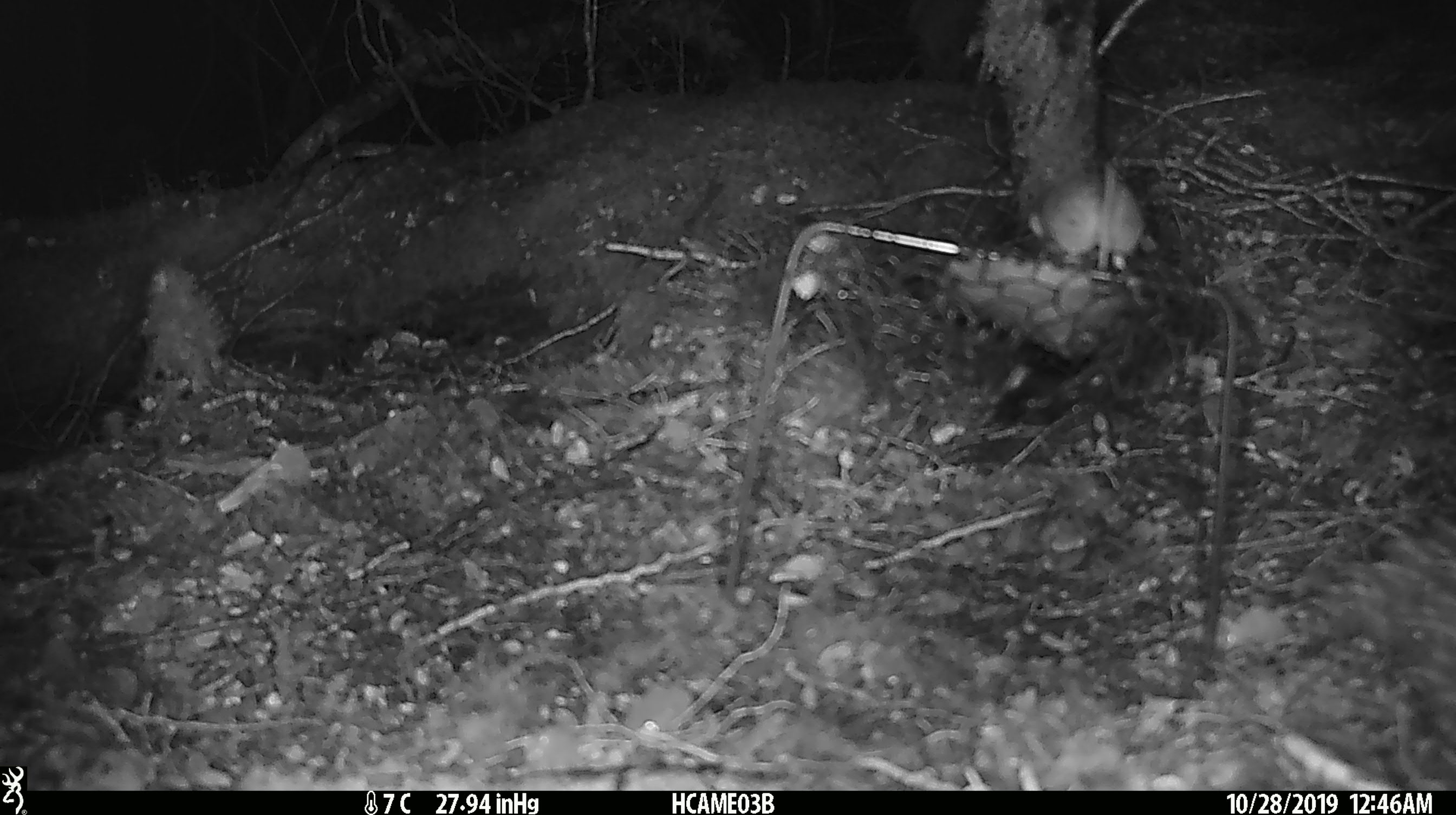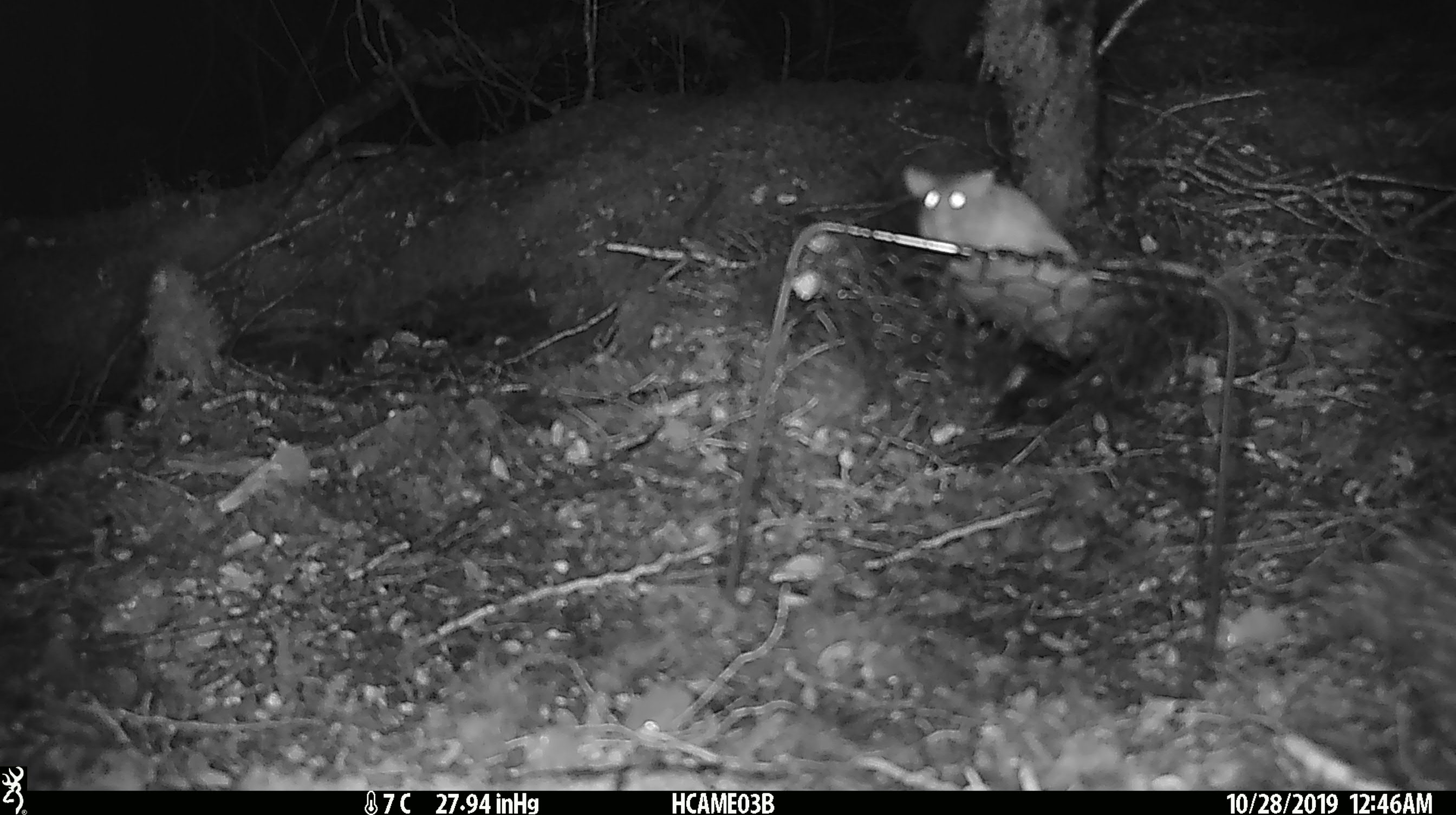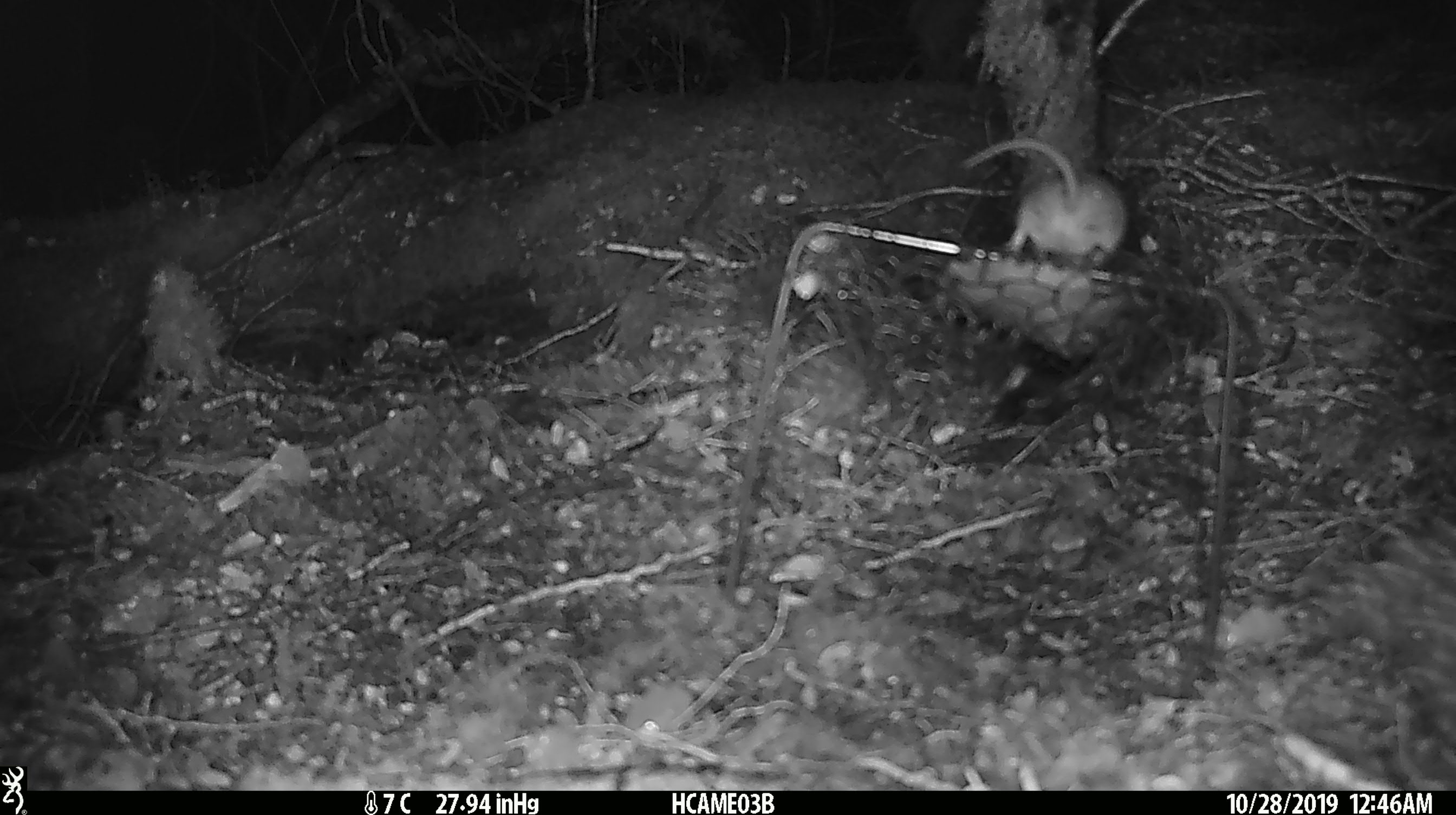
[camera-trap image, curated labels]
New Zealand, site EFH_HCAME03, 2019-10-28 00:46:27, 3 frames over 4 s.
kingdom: Animalia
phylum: Chordata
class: Mammalia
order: Rodentia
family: Muridae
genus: Mus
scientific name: Mus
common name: mouse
Mouse (Mus).